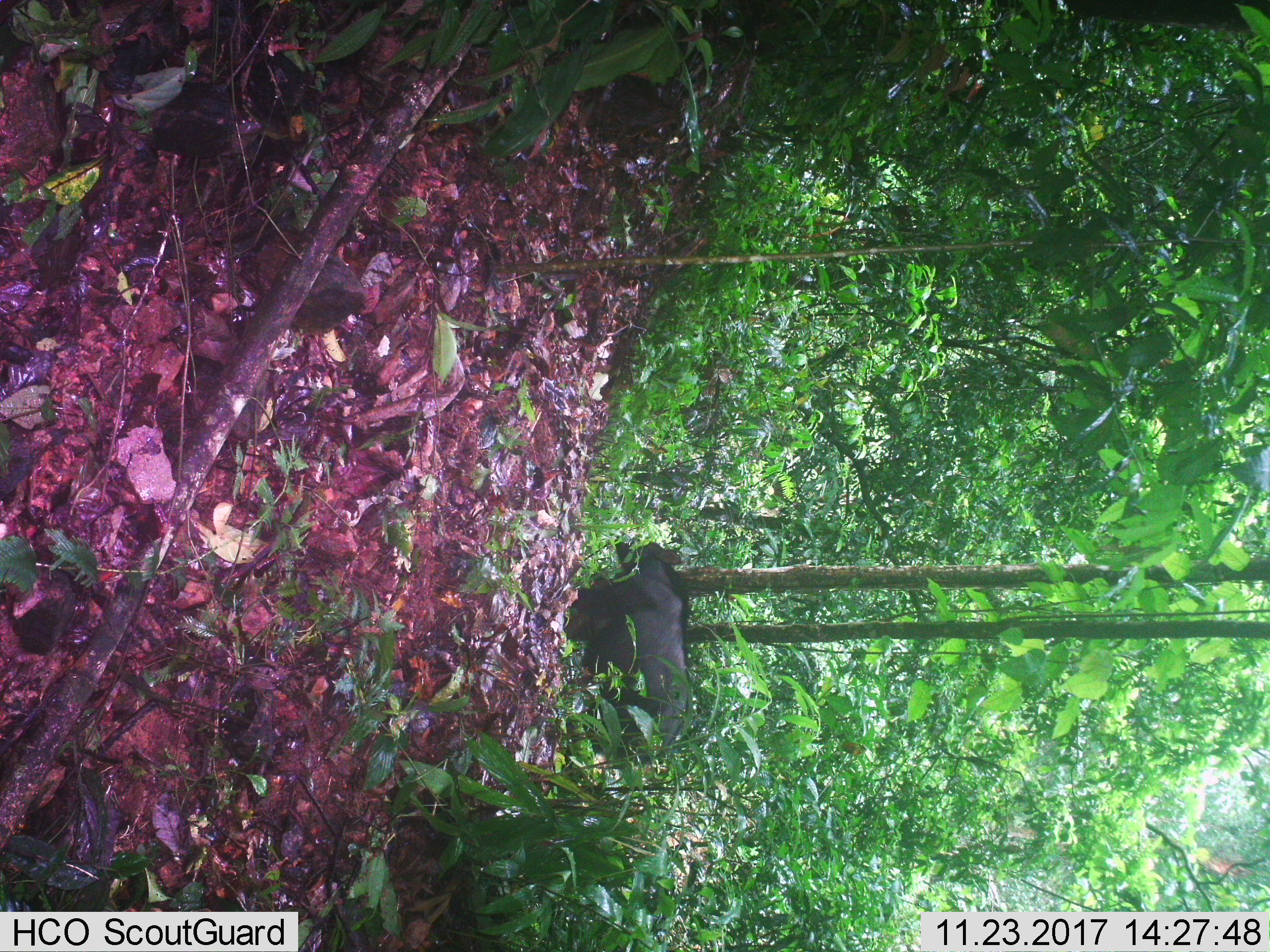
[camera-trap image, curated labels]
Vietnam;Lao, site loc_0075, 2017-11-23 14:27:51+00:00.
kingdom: Animalia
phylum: Chordata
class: Mammalia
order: Artiodactyla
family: Bovidae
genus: Capricornis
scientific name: Capricornis sumatraensis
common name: chinese serow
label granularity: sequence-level